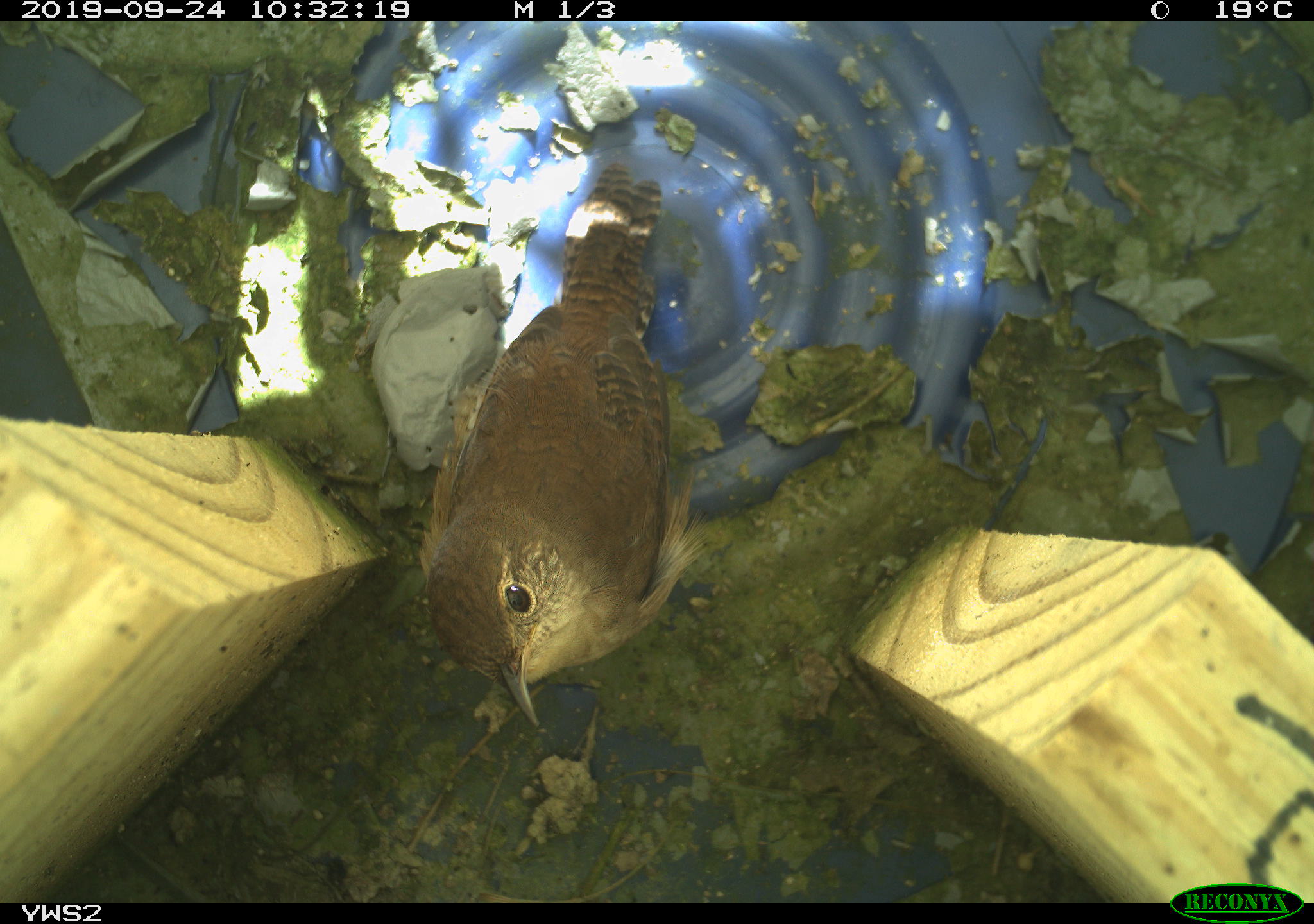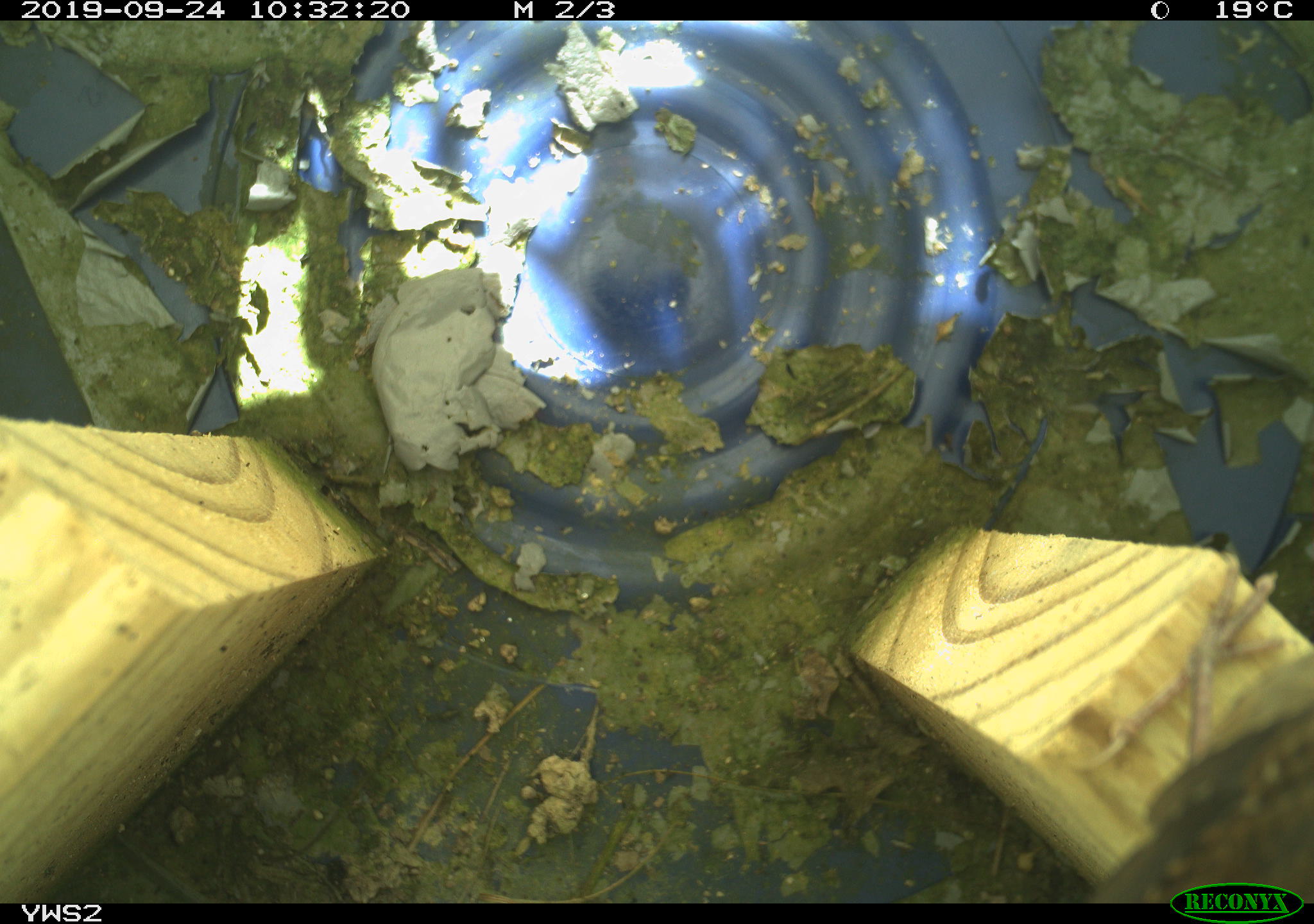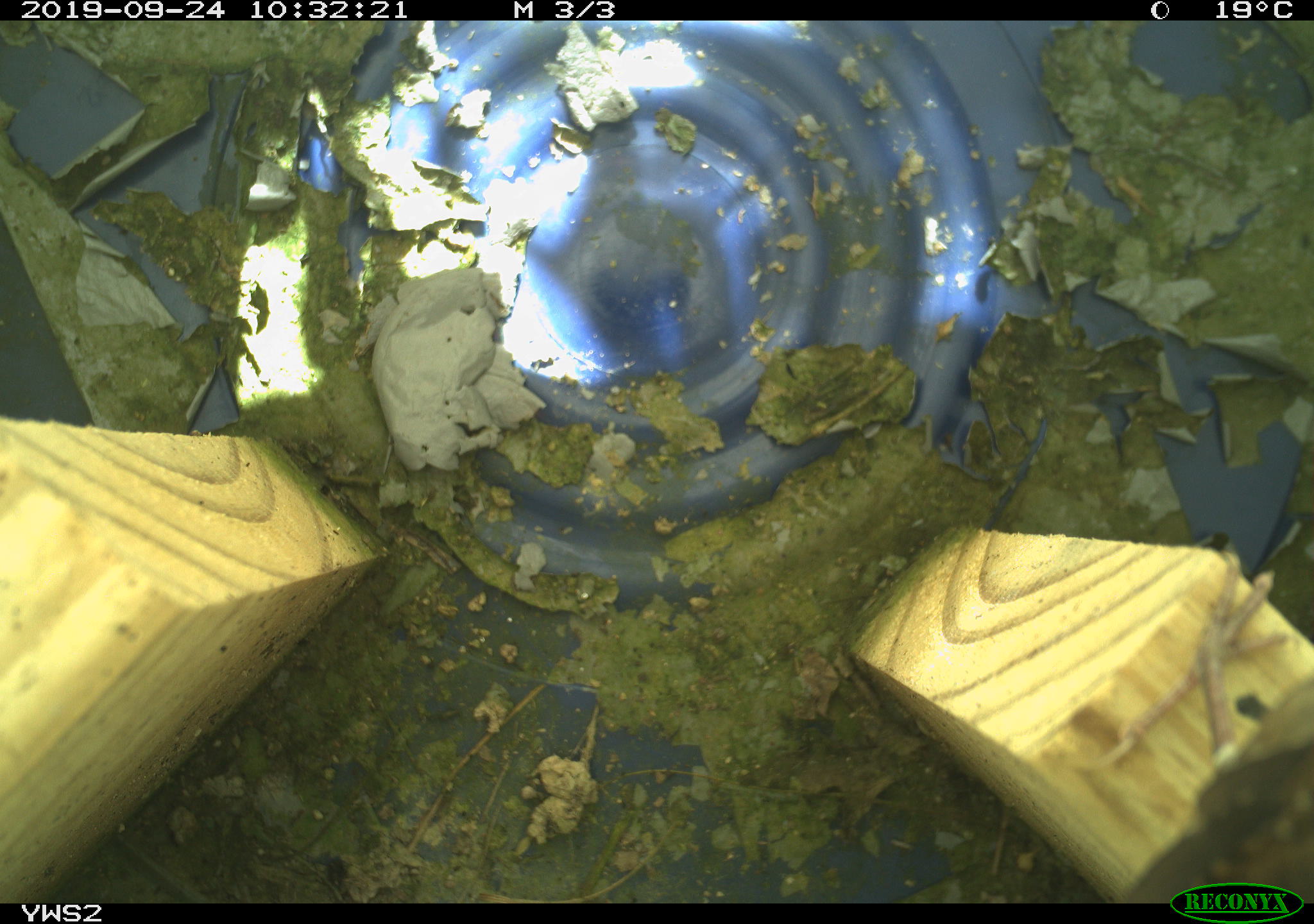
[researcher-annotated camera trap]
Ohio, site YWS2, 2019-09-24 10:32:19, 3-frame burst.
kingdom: Animalia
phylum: Chordata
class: Aves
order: Passeriformes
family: Troglodytidae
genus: Troglodytes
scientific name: Troglodytes aedon aedon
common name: northern house wren